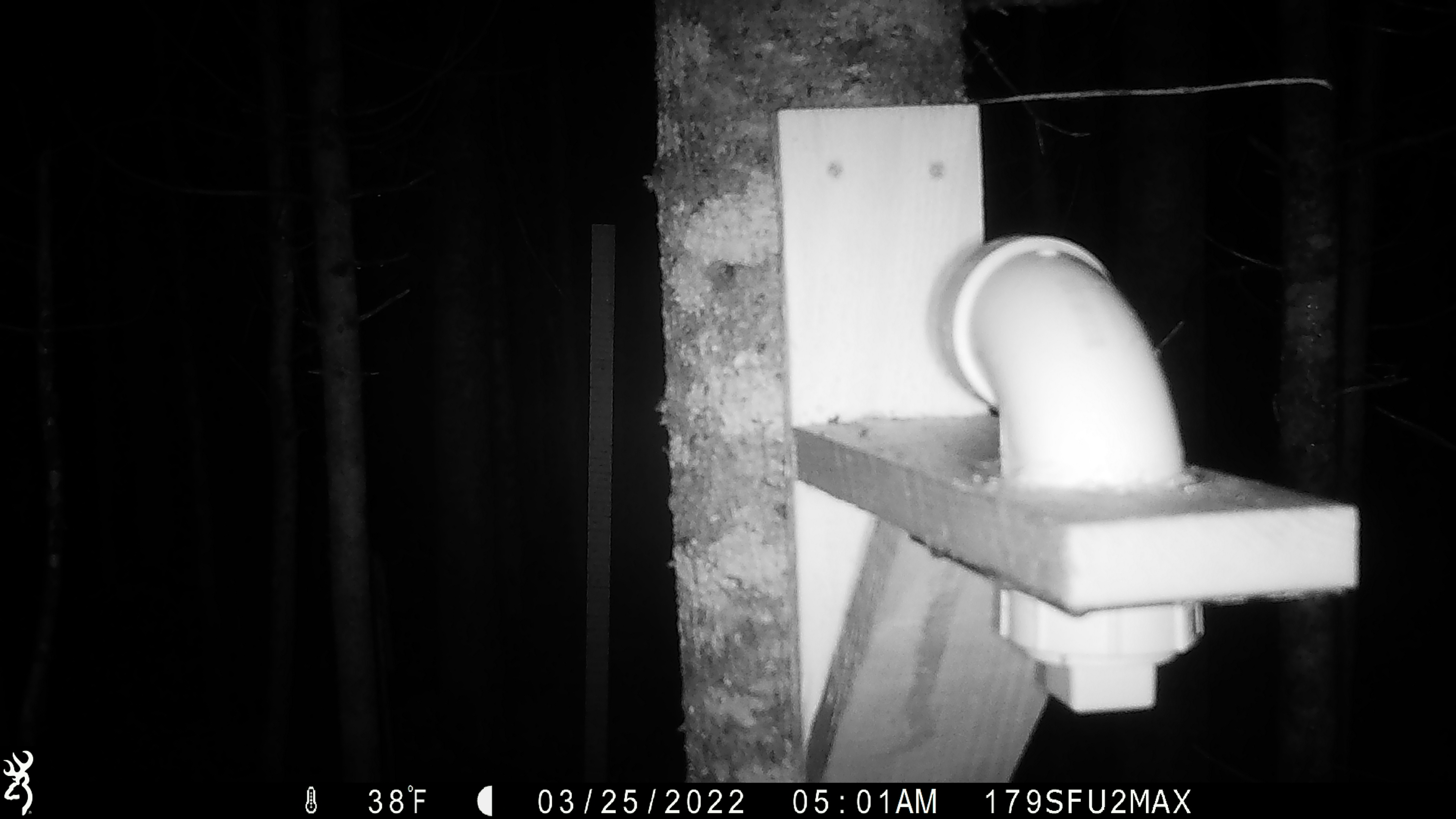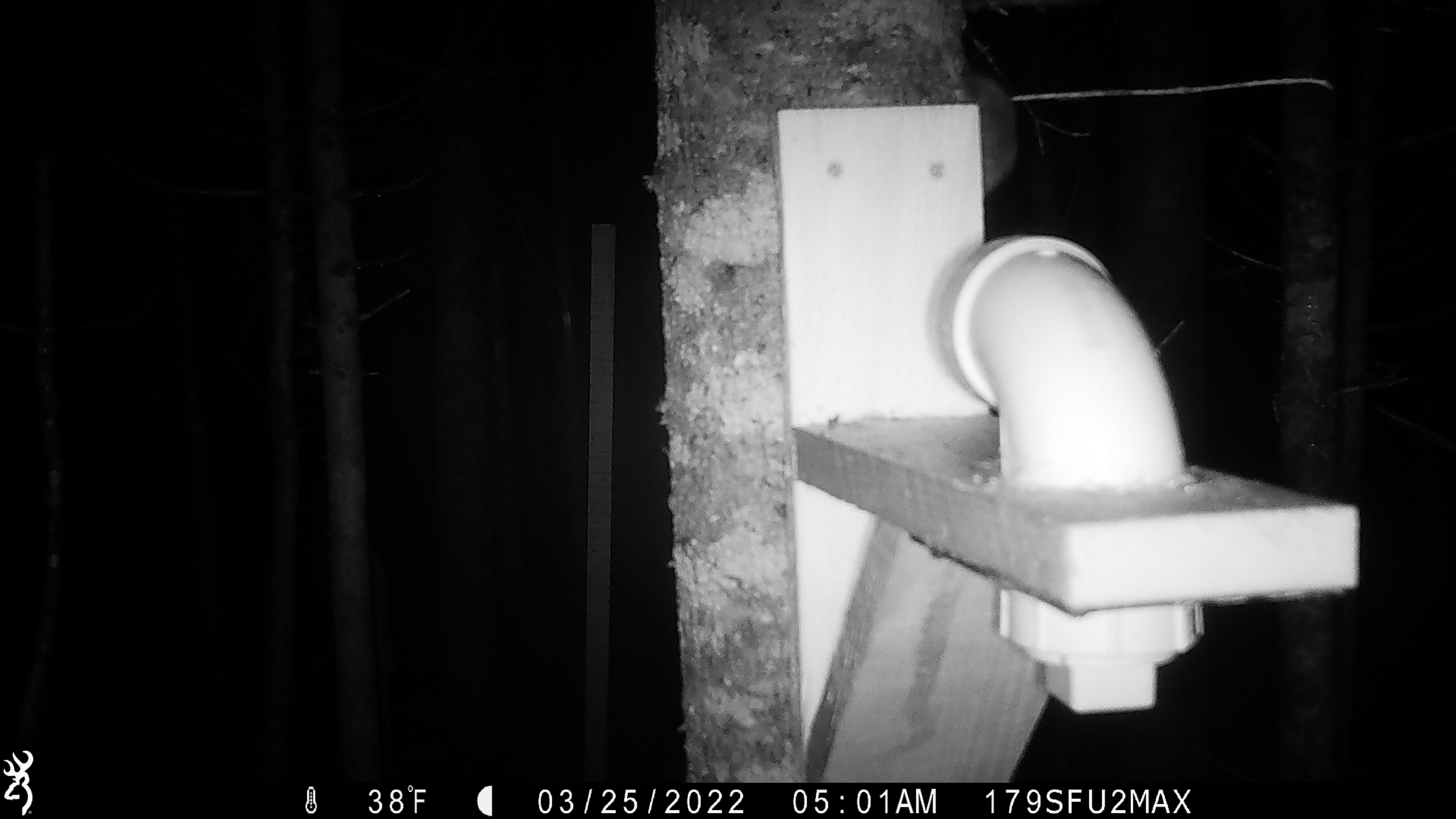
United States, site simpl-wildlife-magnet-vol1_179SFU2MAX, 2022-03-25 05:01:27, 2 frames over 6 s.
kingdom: Animalia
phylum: Chordata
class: Mammalia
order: Rodentia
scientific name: Rodentia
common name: mouse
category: mouse sp.